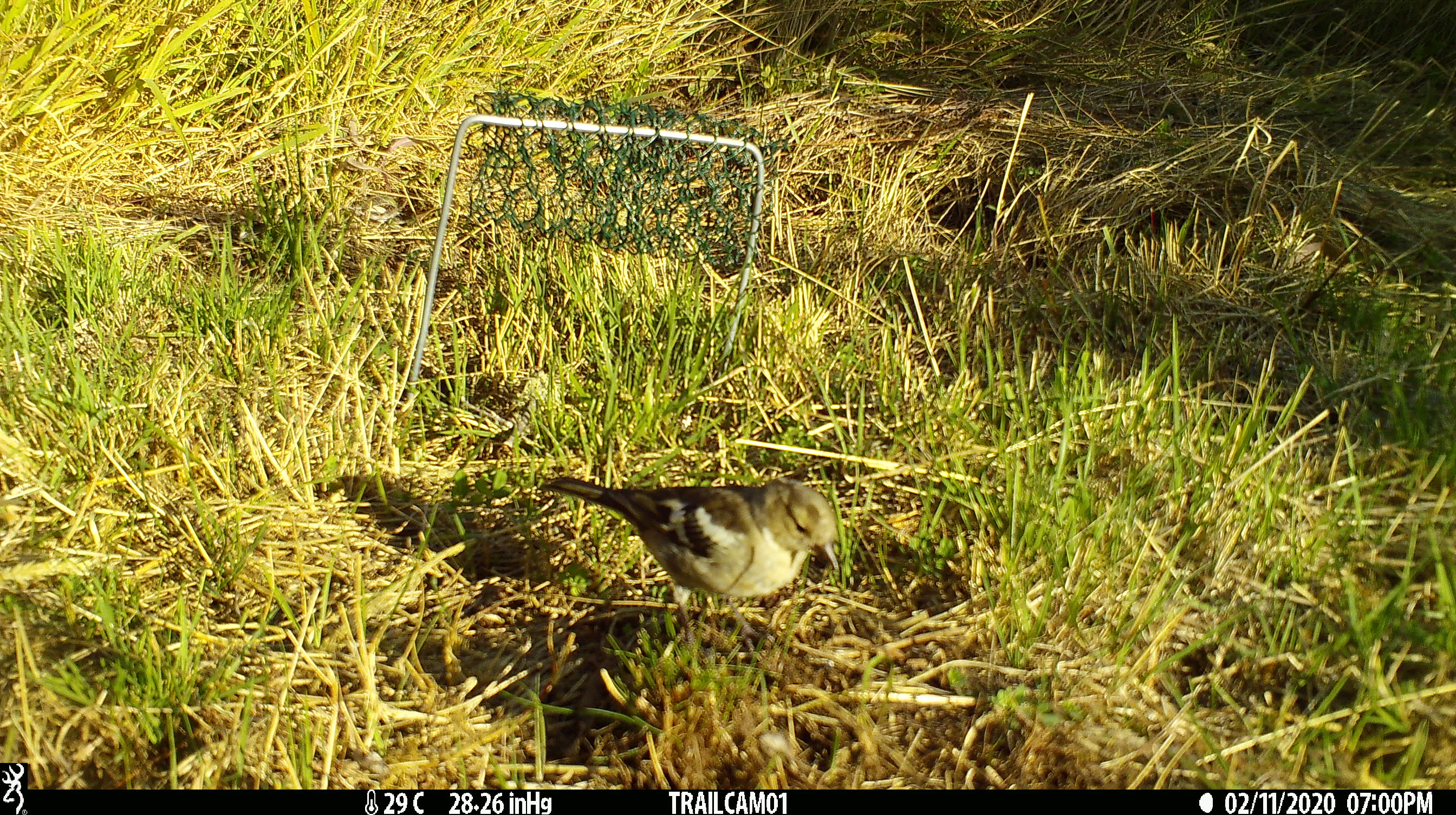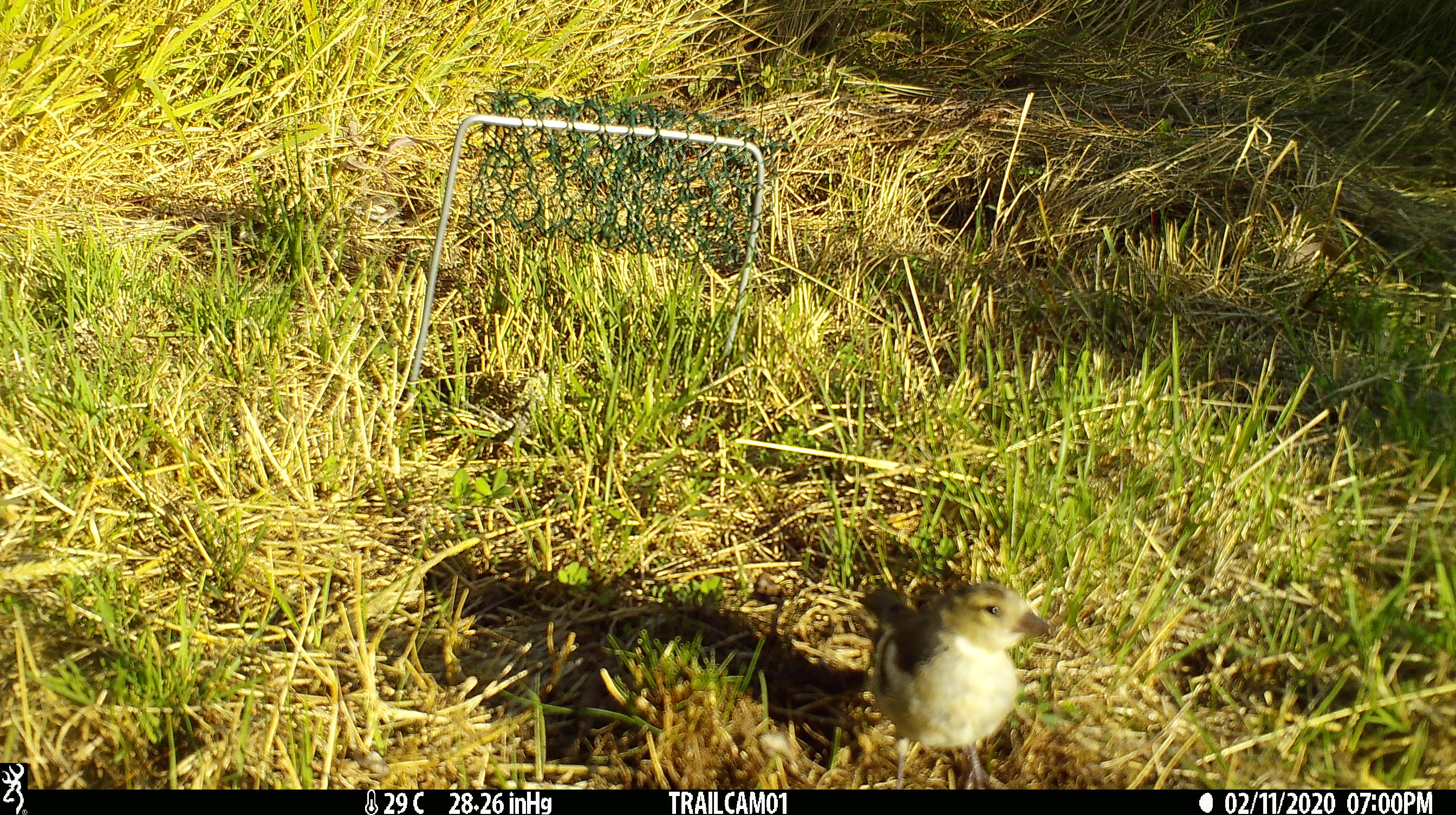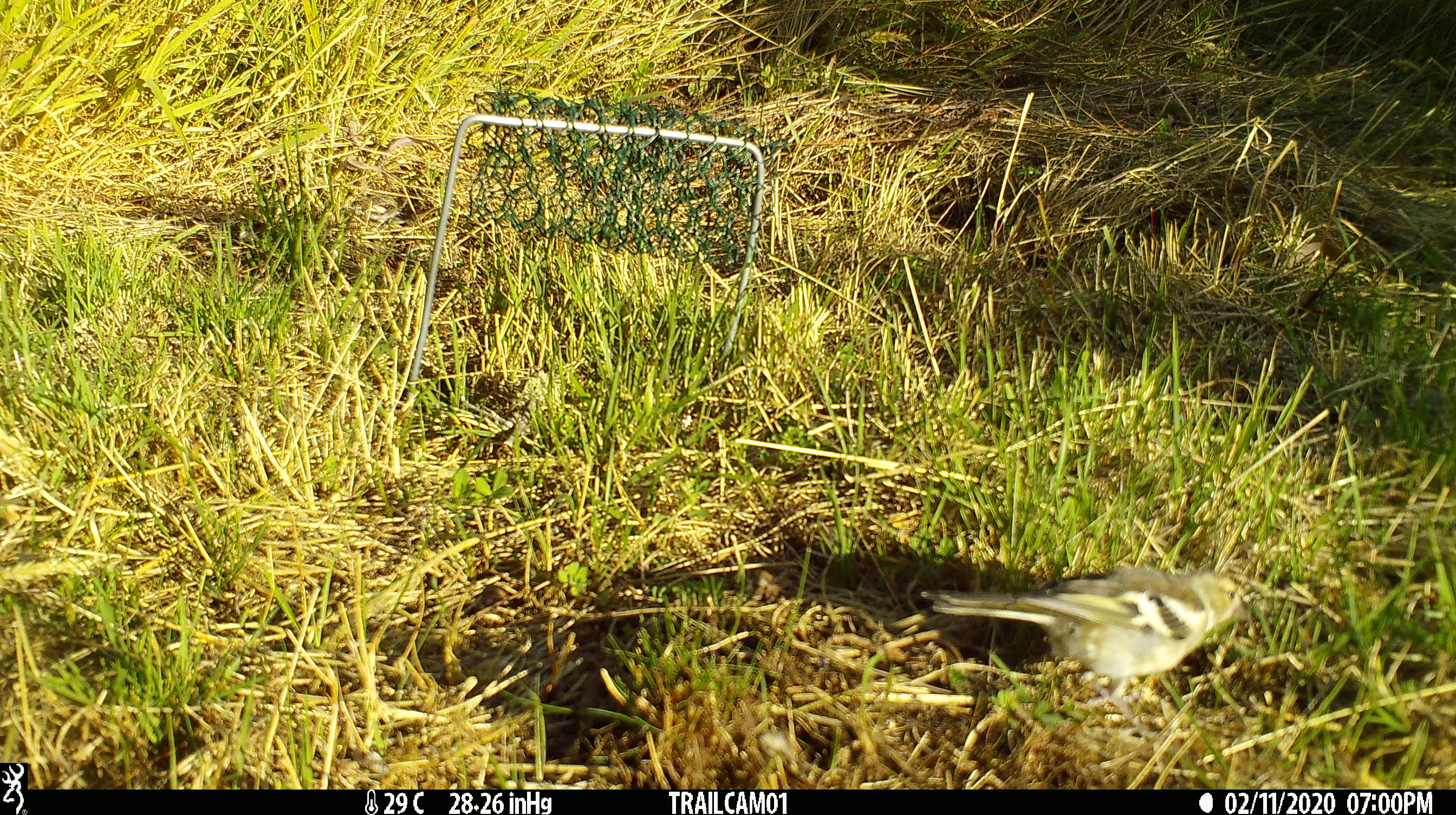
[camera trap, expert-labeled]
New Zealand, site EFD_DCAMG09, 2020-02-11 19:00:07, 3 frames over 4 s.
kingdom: Animalia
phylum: Chordata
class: Aves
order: Passeriformes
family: Fringillidae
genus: Fringilla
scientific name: Fringilla coelebs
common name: common chaffinch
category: chaffinch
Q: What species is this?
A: Chaffinch (common chaffinch) (Fringilla coelebs).